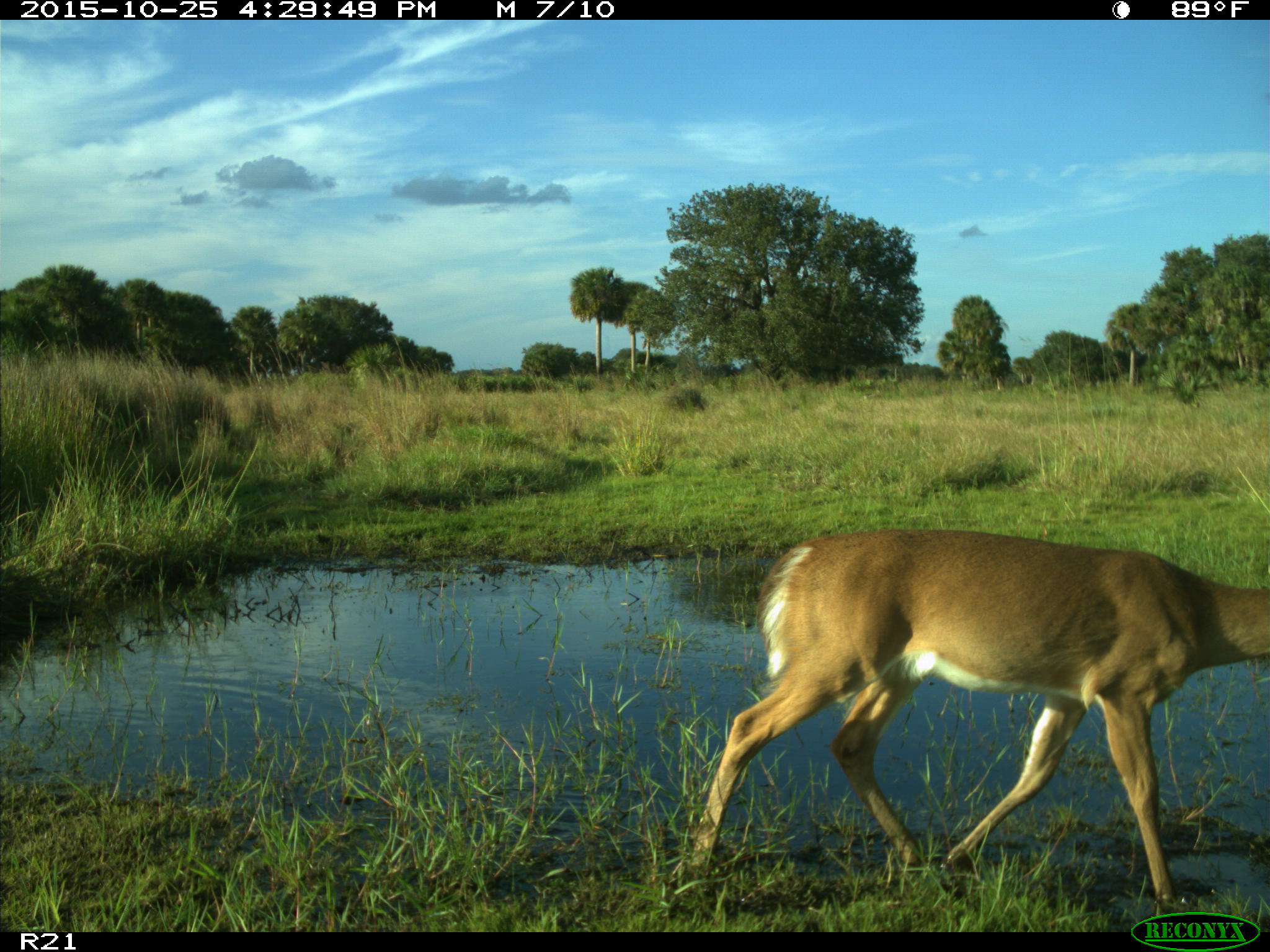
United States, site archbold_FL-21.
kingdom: Animalia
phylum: Chordata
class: Mammalia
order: Artiodactyla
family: Cervidae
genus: Odocoileus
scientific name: Odocoileus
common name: deer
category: unidentified deer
Unidentified deer (deer) (Odocoileus).